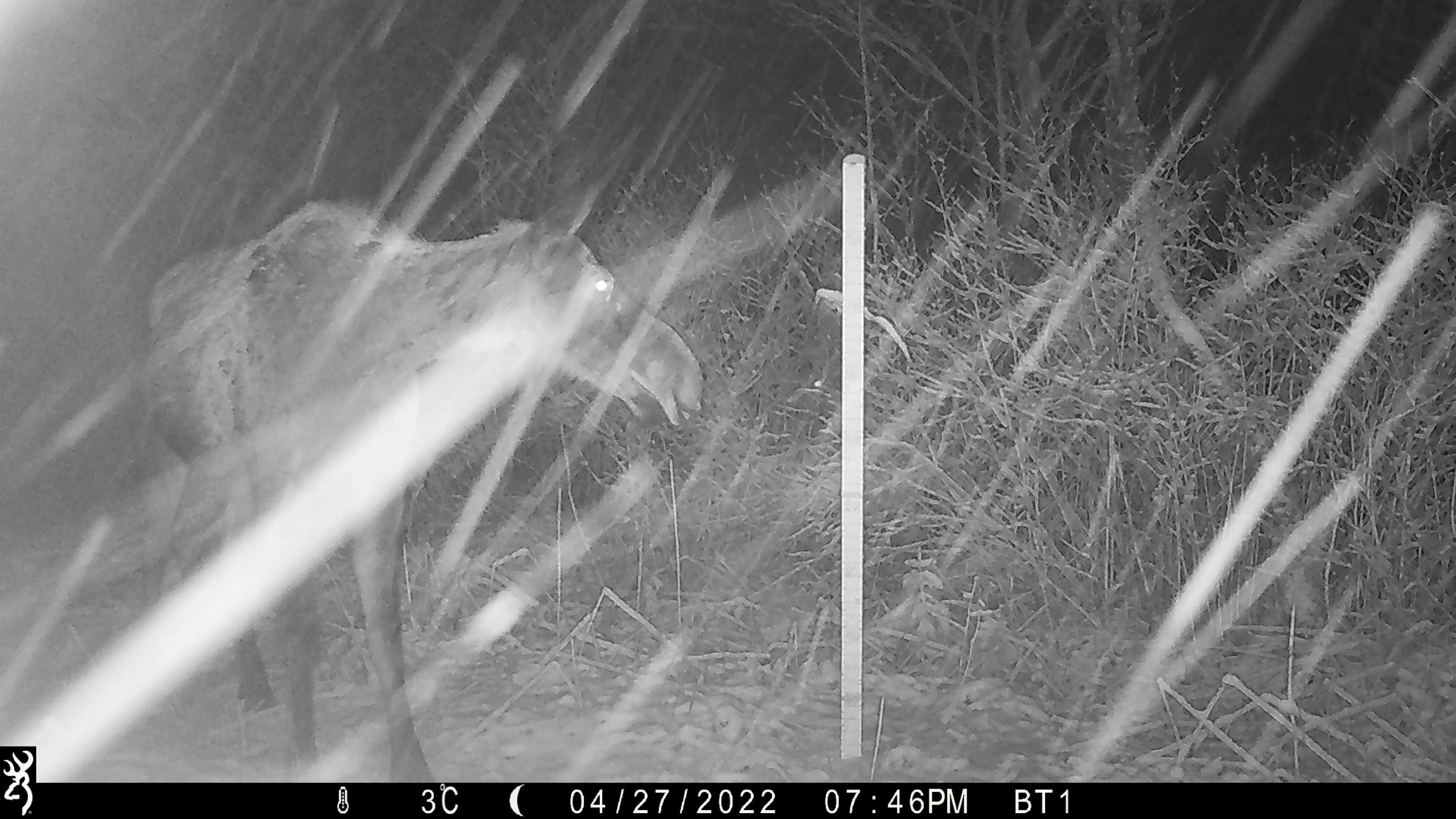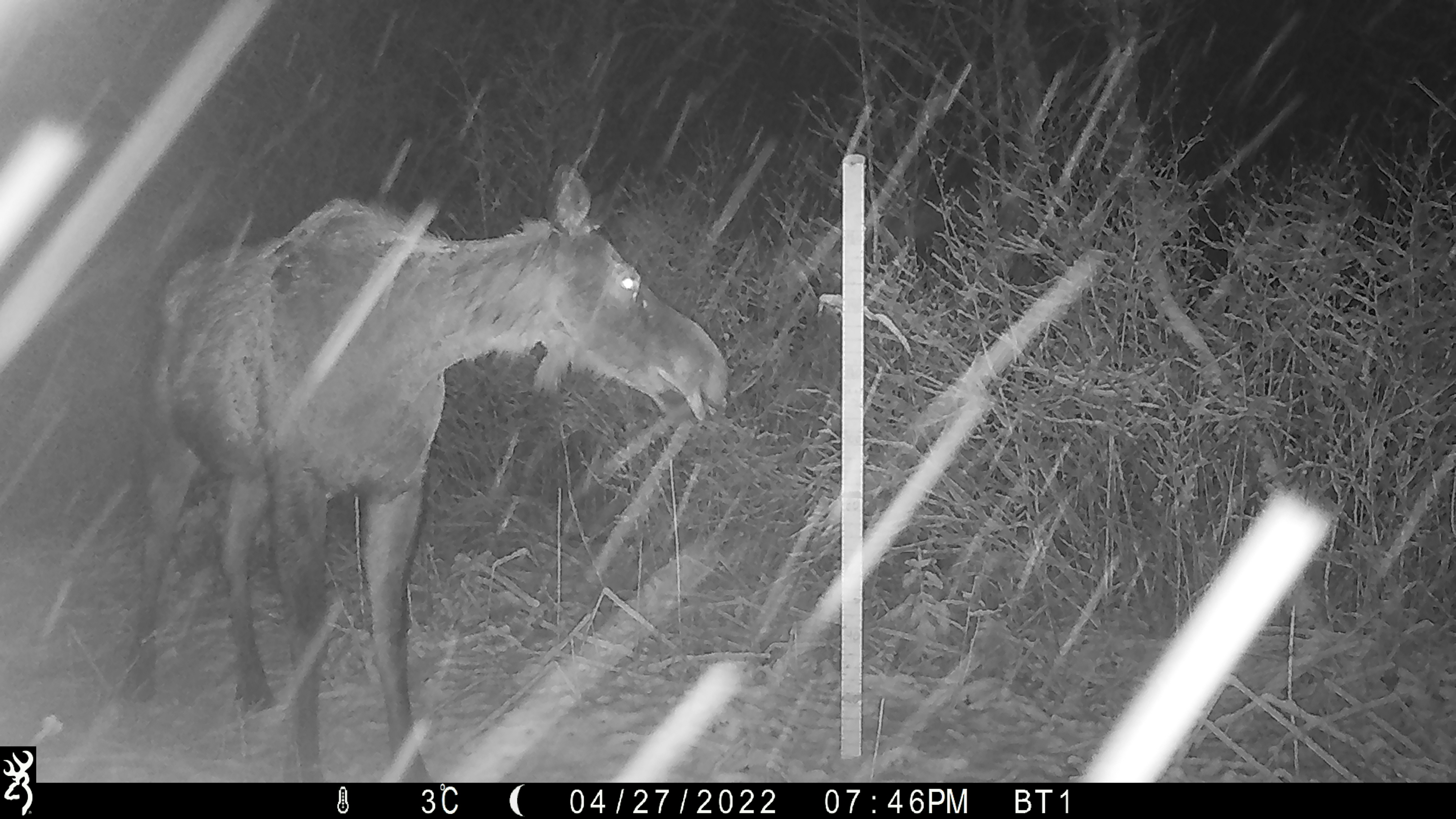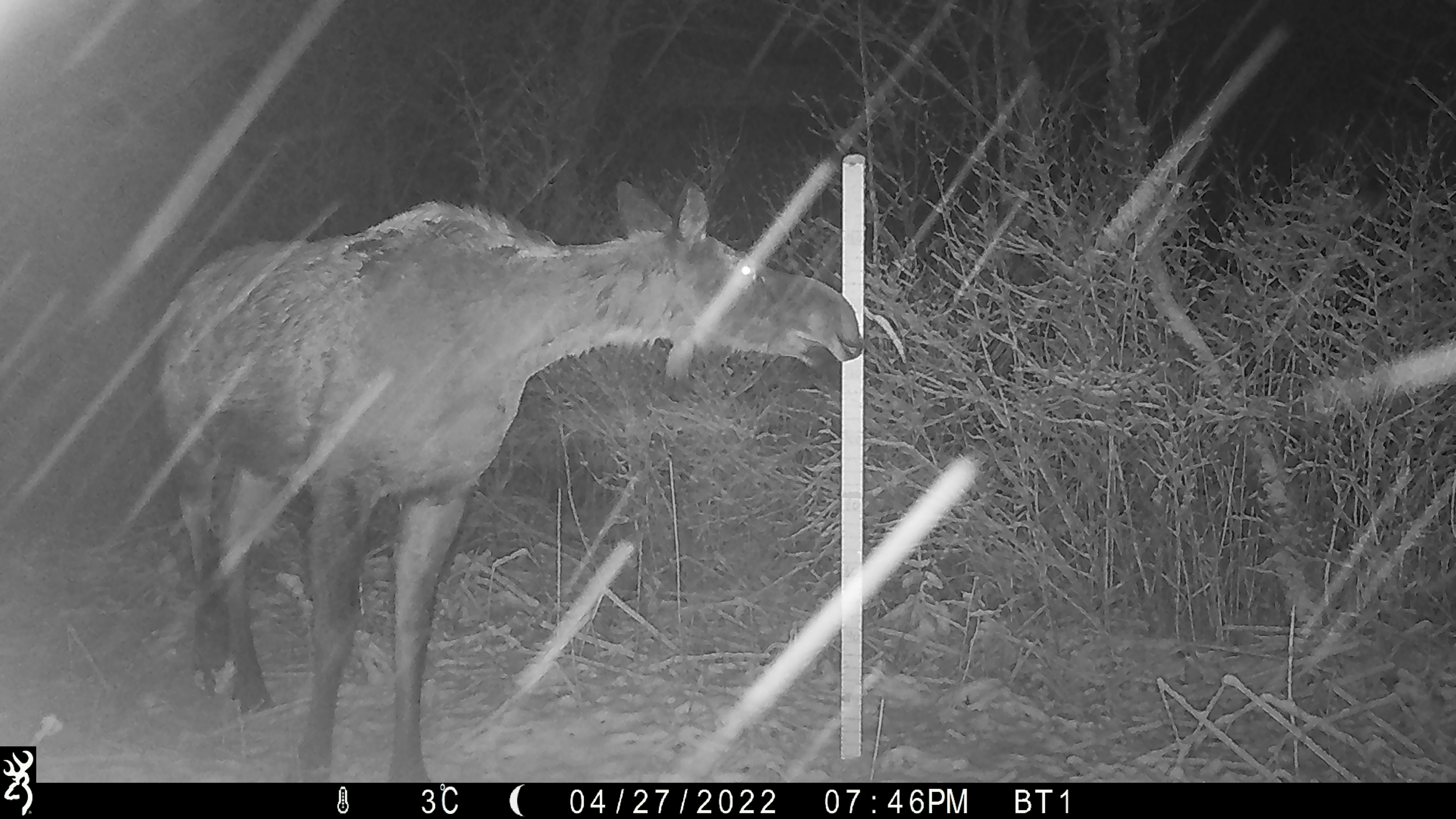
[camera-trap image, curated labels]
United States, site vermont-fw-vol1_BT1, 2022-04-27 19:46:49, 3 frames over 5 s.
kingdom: Animalia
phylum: Chordata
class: Mammalia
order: Artiodactyla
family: Cervidae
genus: Alces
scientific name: Alces alces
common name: moose